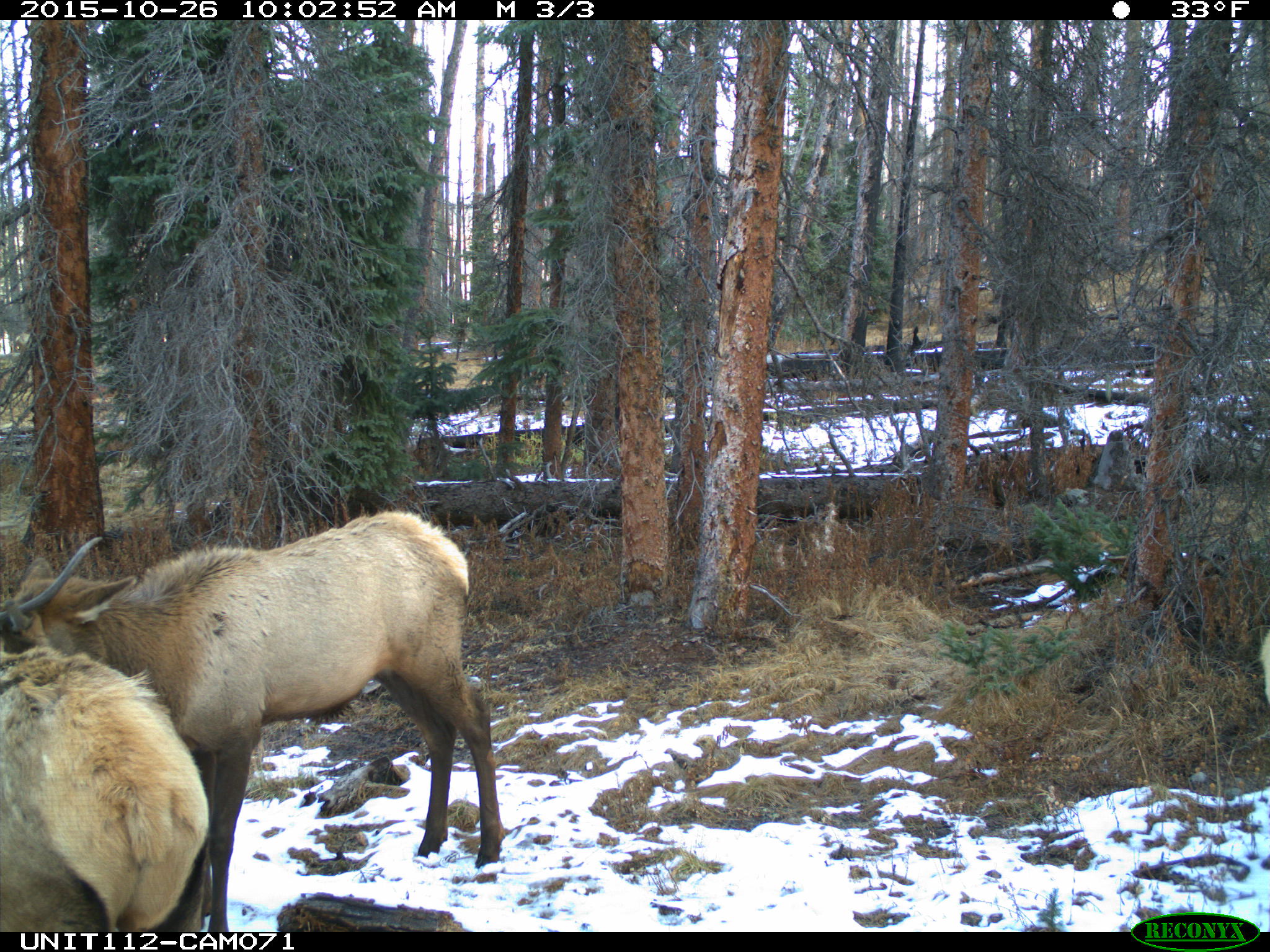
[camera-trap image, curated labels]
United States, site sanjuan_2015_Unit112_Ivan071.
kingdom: Animalia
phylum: Chordata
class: Mammalia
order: Artiodactyla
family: Cervidae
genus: Cervus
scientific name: Cervus elaphus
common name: red deer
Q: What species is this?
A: Cervus elaphus (red deer).